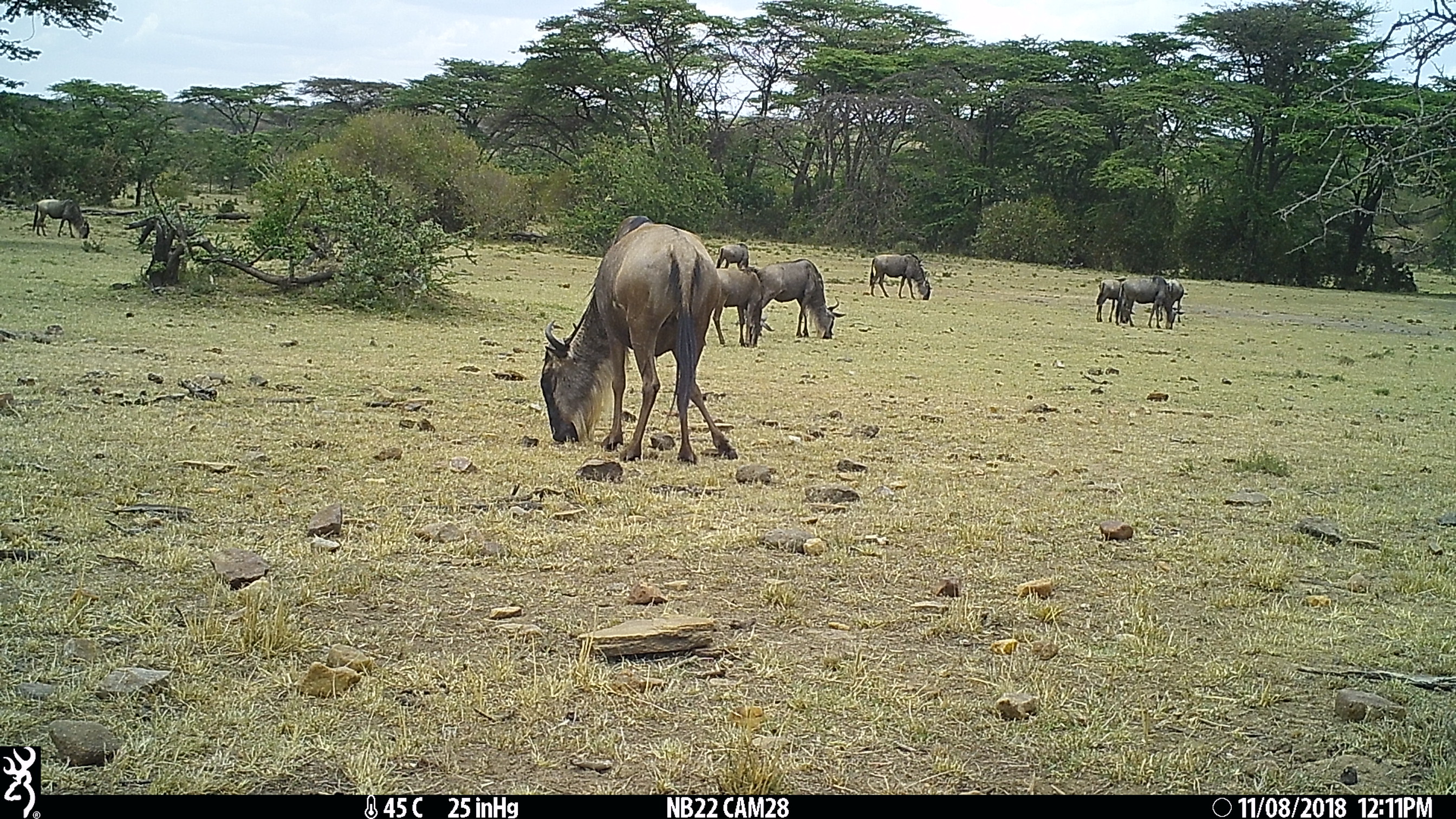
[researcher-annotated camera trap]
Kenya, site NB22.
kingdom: Animalia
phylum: Chordata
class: Mammalia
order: Artiodactyla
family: Bovidae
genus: Connochaetes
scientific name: Connochaetes taurinus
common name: blue wildebeest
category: wildebeest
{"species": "wildebeest (blue wildebeest) (Connochaetes taurinus)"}